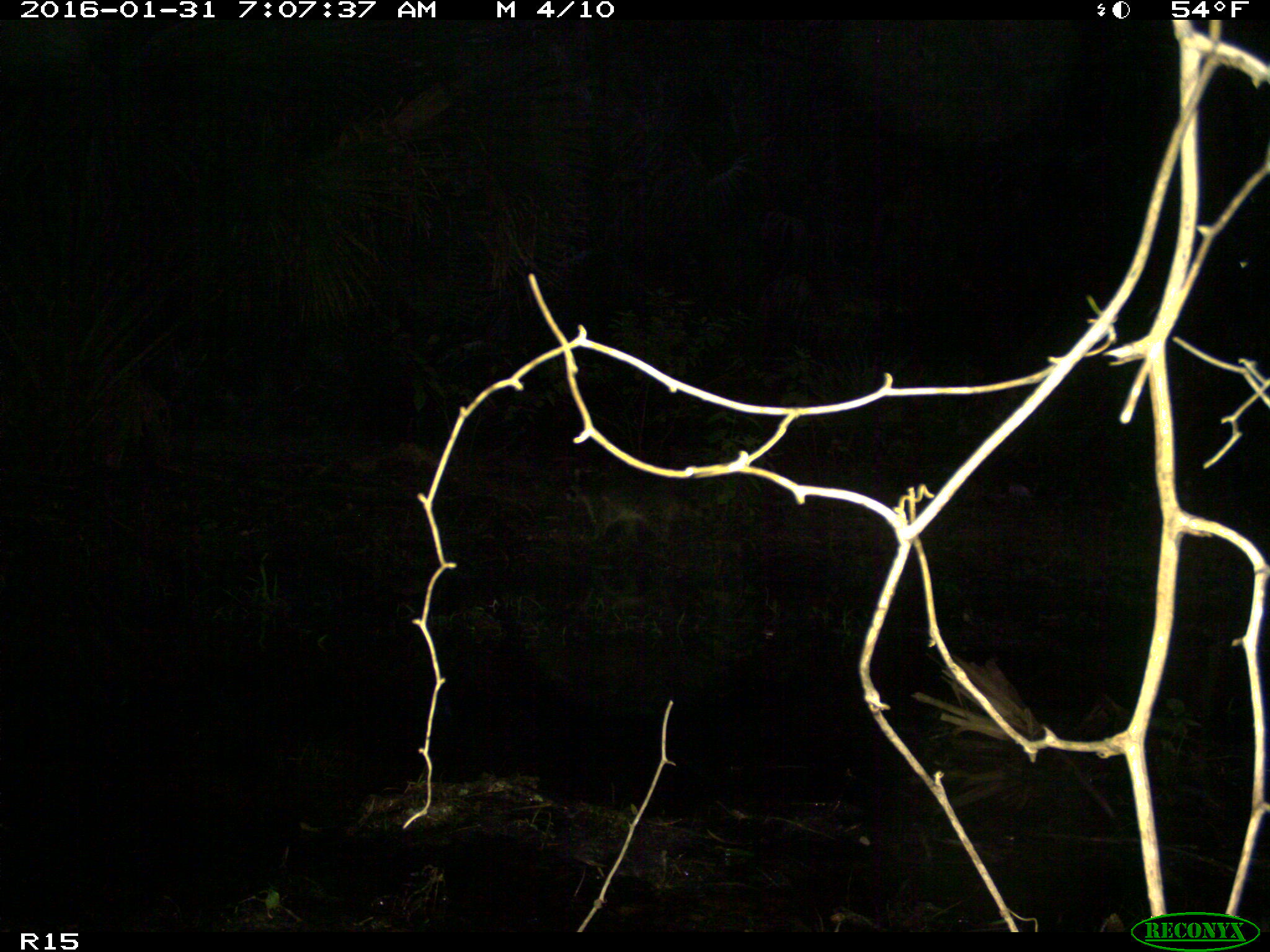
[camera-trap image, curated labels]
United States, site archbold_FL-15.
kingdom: Animalia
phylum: Chordata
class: Mammalia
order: Carnivora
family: Procyonidae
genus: Procyon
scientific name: Procyon lotor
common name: common raccoon